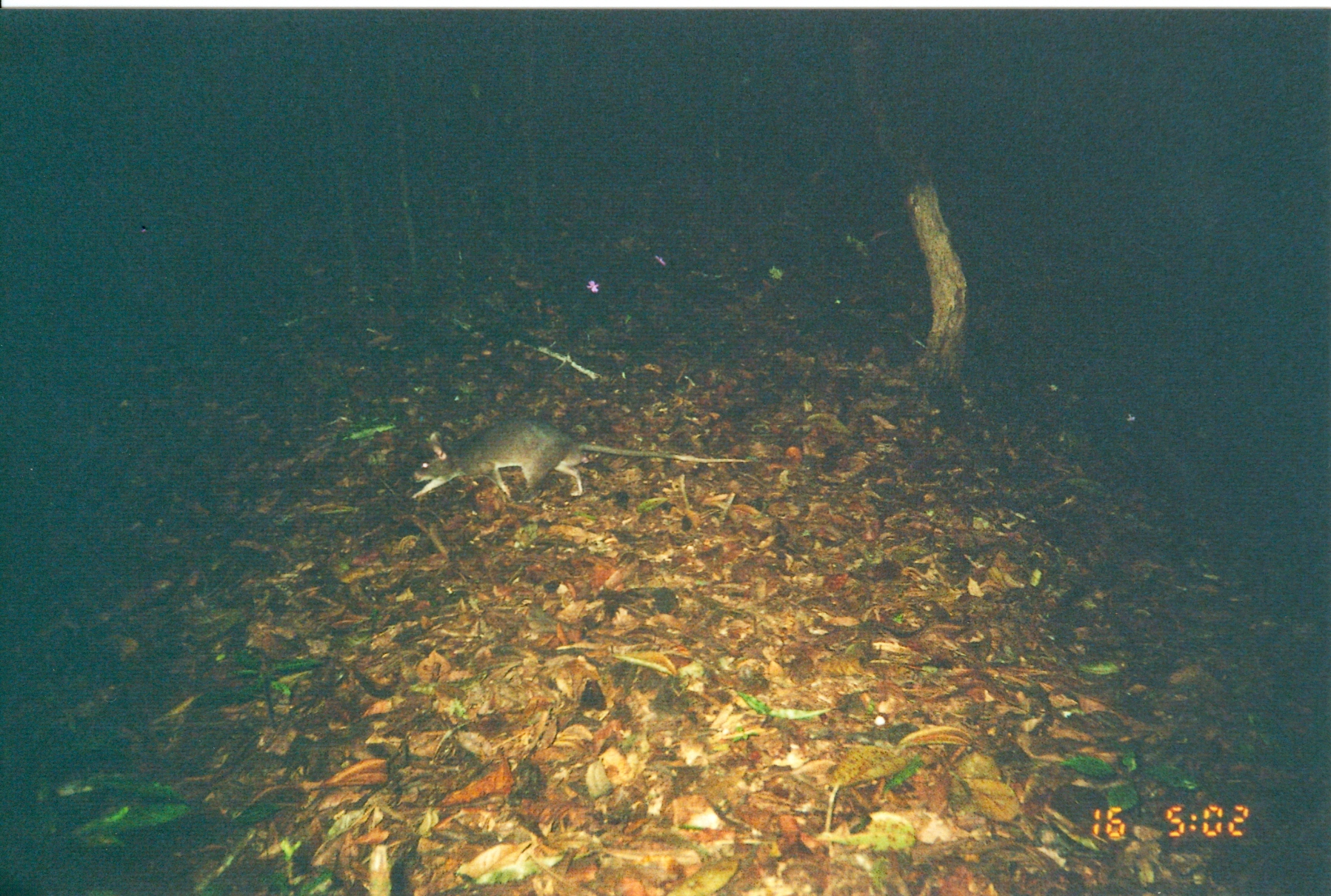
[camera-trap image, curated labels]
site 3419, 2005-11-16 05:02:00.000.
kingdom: Animalia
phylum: Chordata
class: Mammalia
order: Rodentia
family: Nesomyidae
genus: Cricetomys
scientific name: Cricetomys gambianus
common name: african giant pouched rat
Cricetomys gambianus (african giant pouched rat), count 1.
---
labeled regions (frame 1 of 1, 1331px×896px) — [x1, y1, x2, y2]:
cricetomys gambianus: [407, 414, 754, 501]